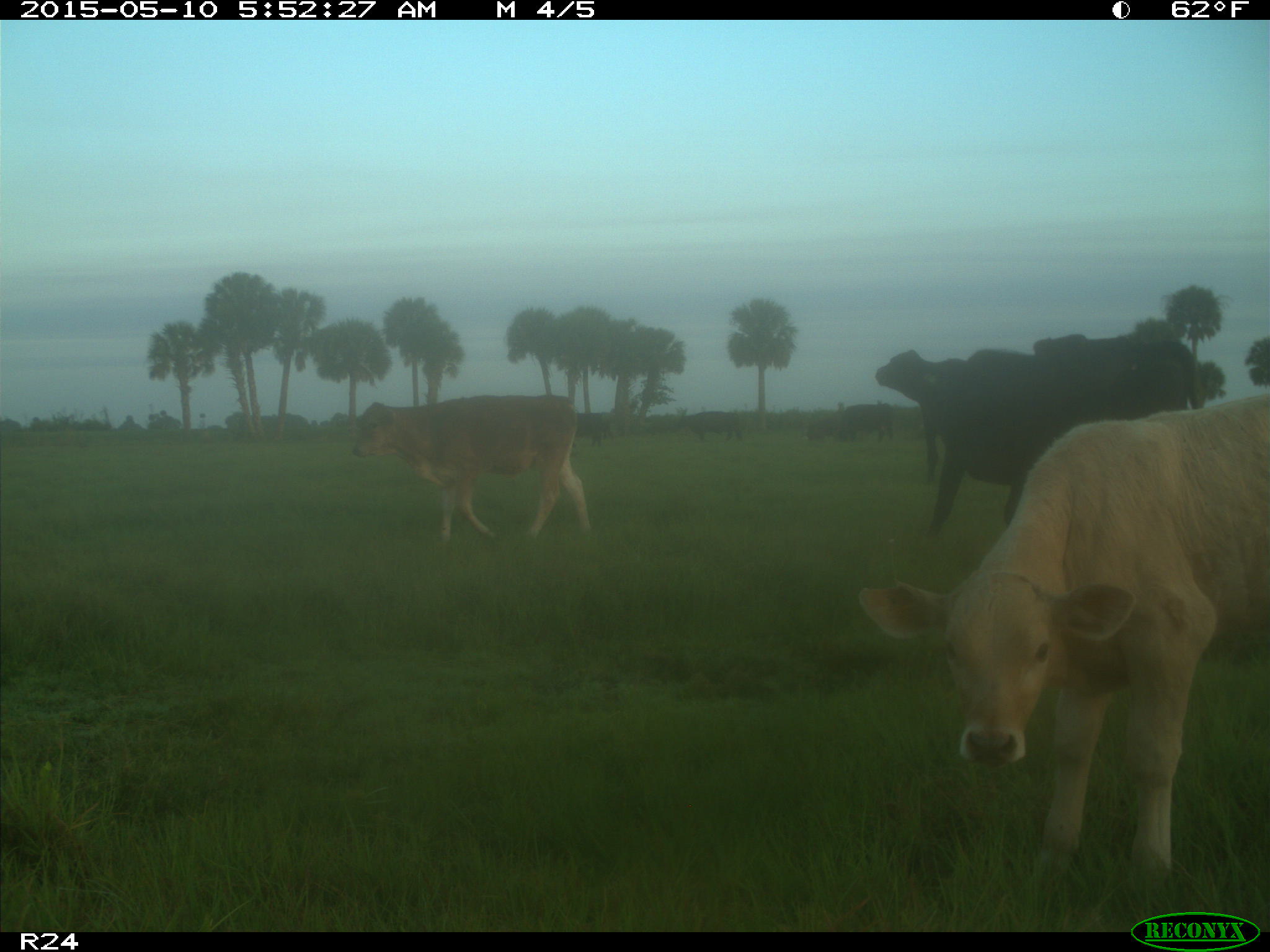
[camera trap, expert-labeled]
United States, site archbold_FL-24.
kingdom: Animalia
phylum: Chordata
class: Mammalia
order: Artiodactyla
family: Bovidae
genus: Bos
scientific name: Bos taurus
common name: domestic cow